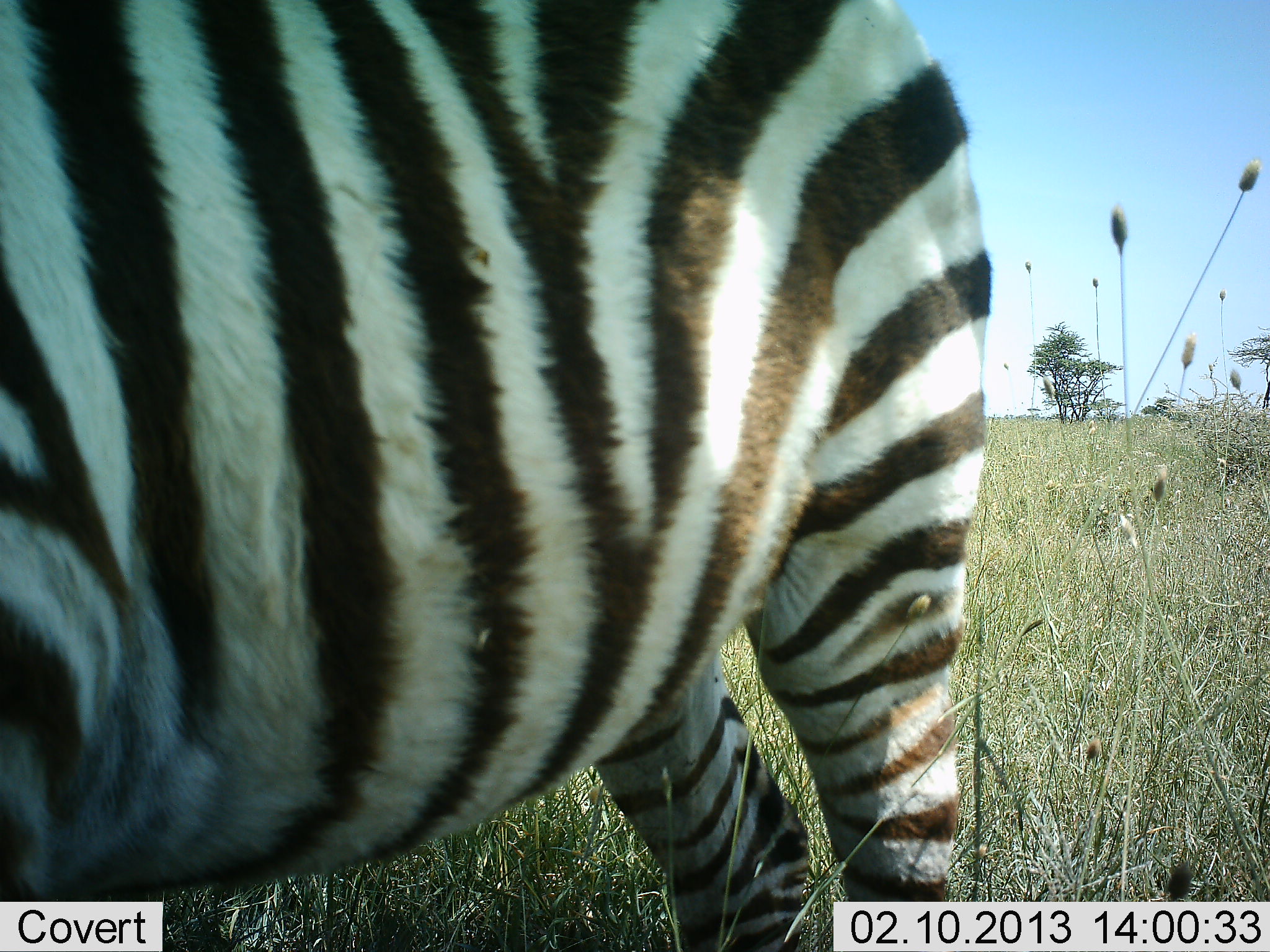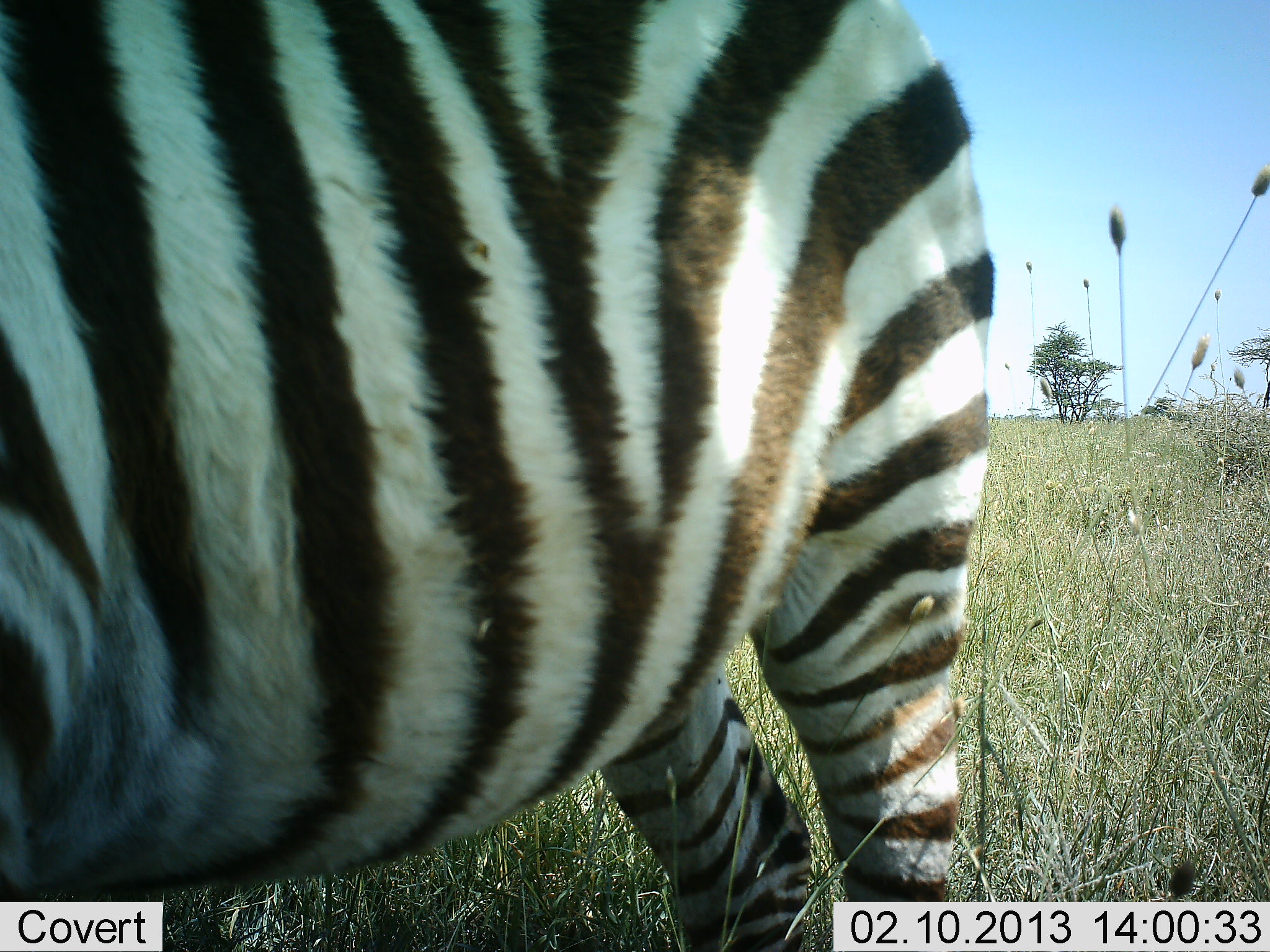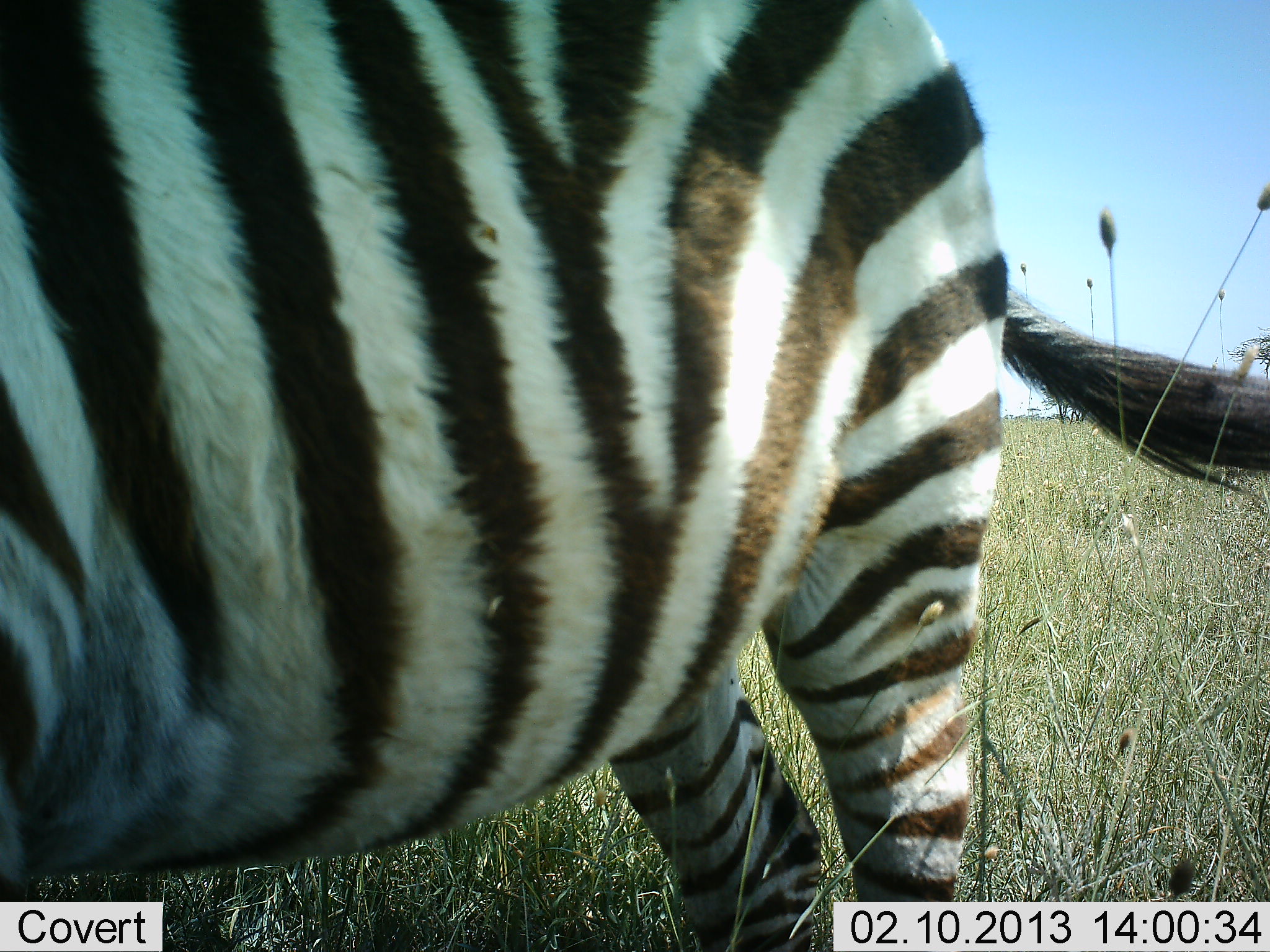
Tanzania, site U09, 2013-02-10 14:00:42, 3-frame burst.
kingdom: Animalia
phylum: Chordata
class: Mammalia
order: Perissodactyla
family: Equidae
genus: Equus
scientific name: Equus quagga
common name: plains zebra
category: zebra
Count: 1.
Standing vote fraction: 96%.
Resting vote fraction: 0%.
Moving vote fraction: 0%.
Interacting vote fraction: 0%.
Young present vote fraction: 0%.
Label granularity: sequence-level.